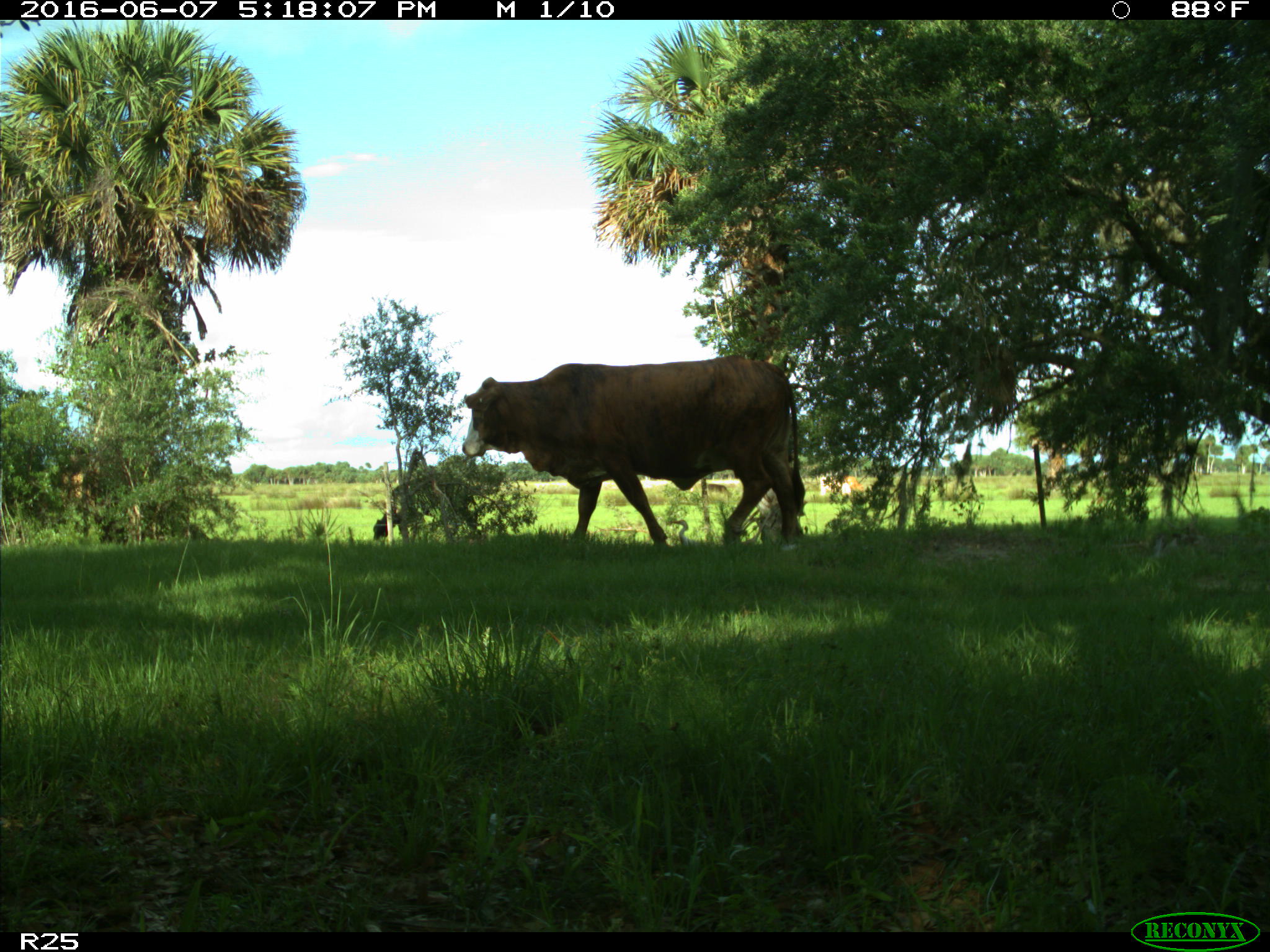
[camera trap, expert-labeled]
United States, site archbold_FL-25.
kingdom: Animalia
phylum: Chordata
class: Mammalia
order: Artiodactyla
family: Bovidae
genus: Bos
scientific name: Bos taurus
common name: domestic cow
Bos taurus (domestic cow).